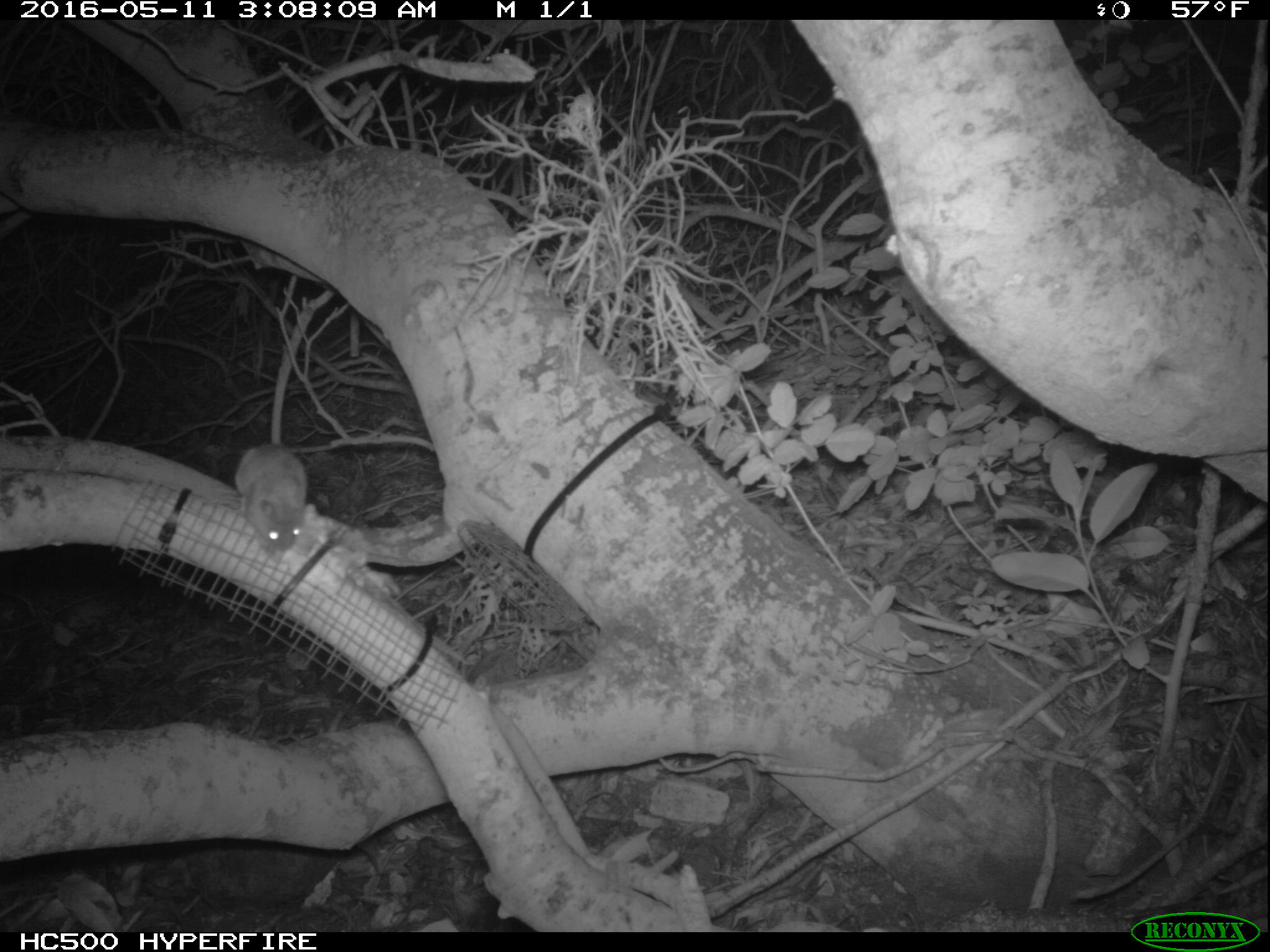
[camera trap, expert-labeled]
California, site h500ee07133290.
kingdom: Animalia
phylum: Chordata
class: Mammalia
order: Rodentia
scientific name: Rodentia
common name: rodent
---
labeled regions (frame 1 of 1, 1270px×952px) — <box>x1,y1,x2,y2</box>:
rodent: <box>234,444,306,552</box>